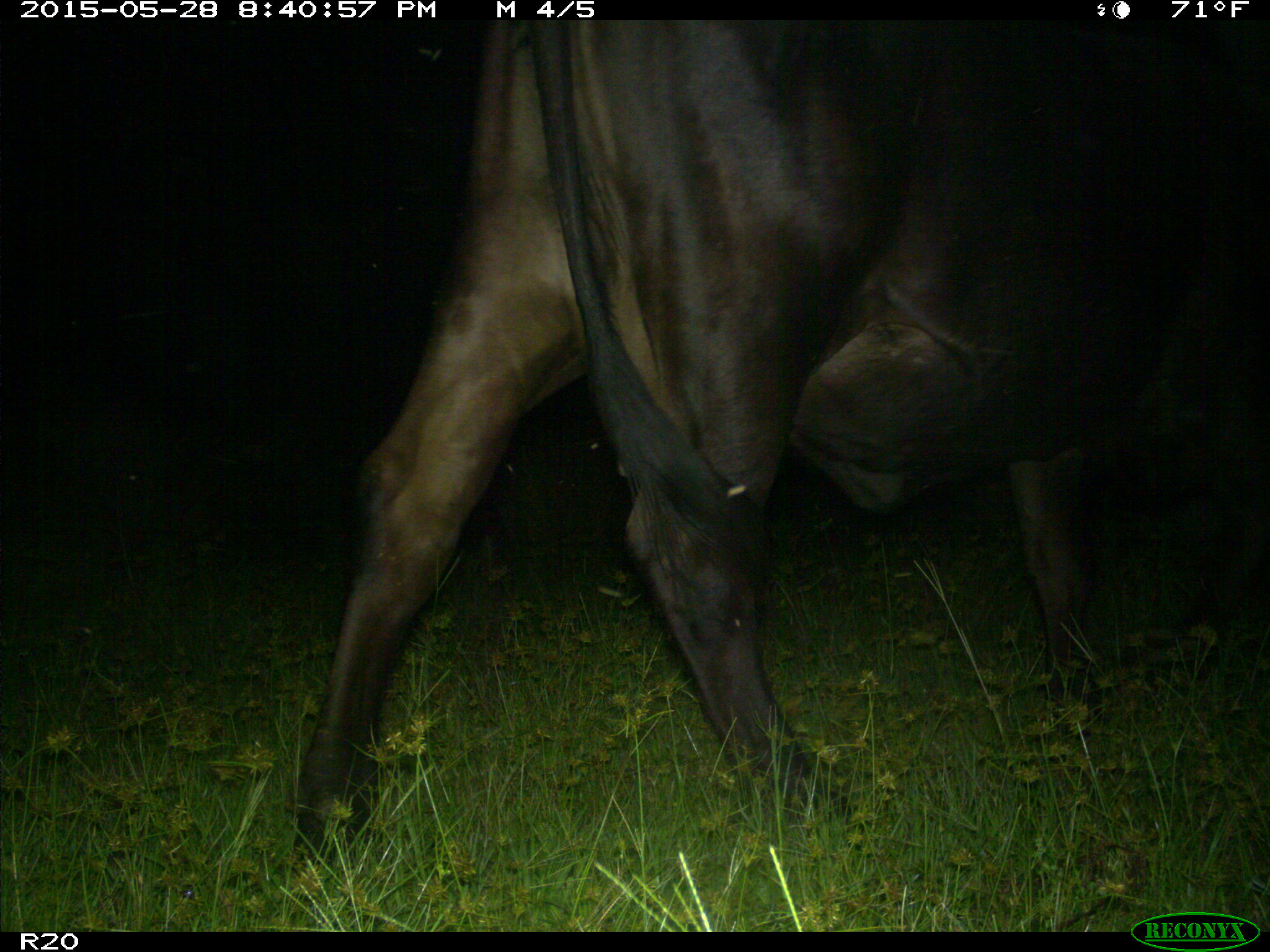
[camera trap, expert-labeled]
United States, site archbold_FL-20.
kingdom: Animalia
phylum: Chordata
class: Mammalia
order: Artiodactyla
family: Bovidae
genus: Bos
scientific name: Bos taurus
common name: domestic cow